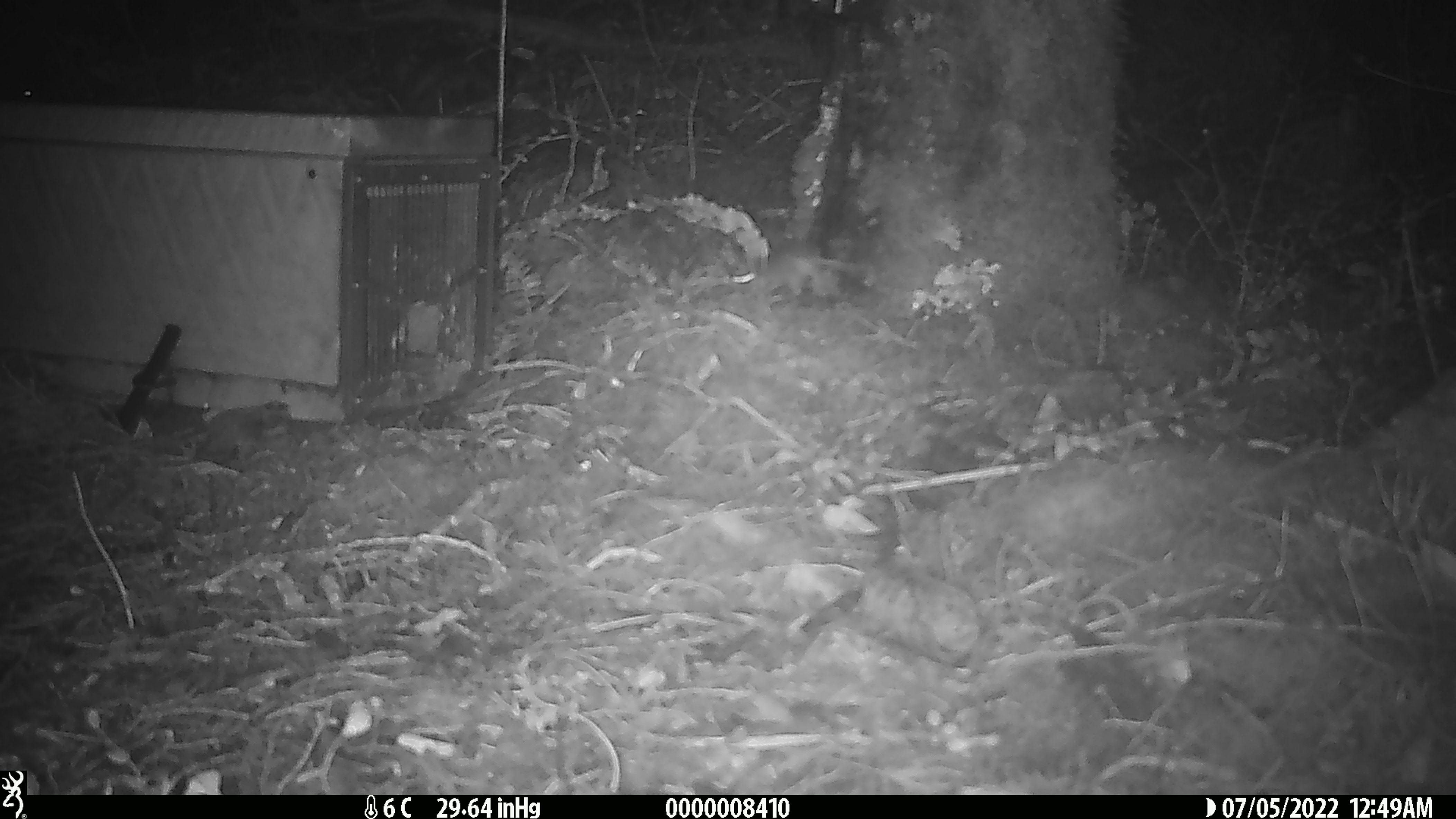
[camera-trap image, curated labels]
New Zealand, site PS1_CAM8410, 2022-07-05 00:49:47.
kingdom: Animalia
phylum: Chordata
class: Mammalia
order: Rodentia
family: Muridae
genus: Mus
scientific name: Mus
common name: mouse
Mouse (Mus).